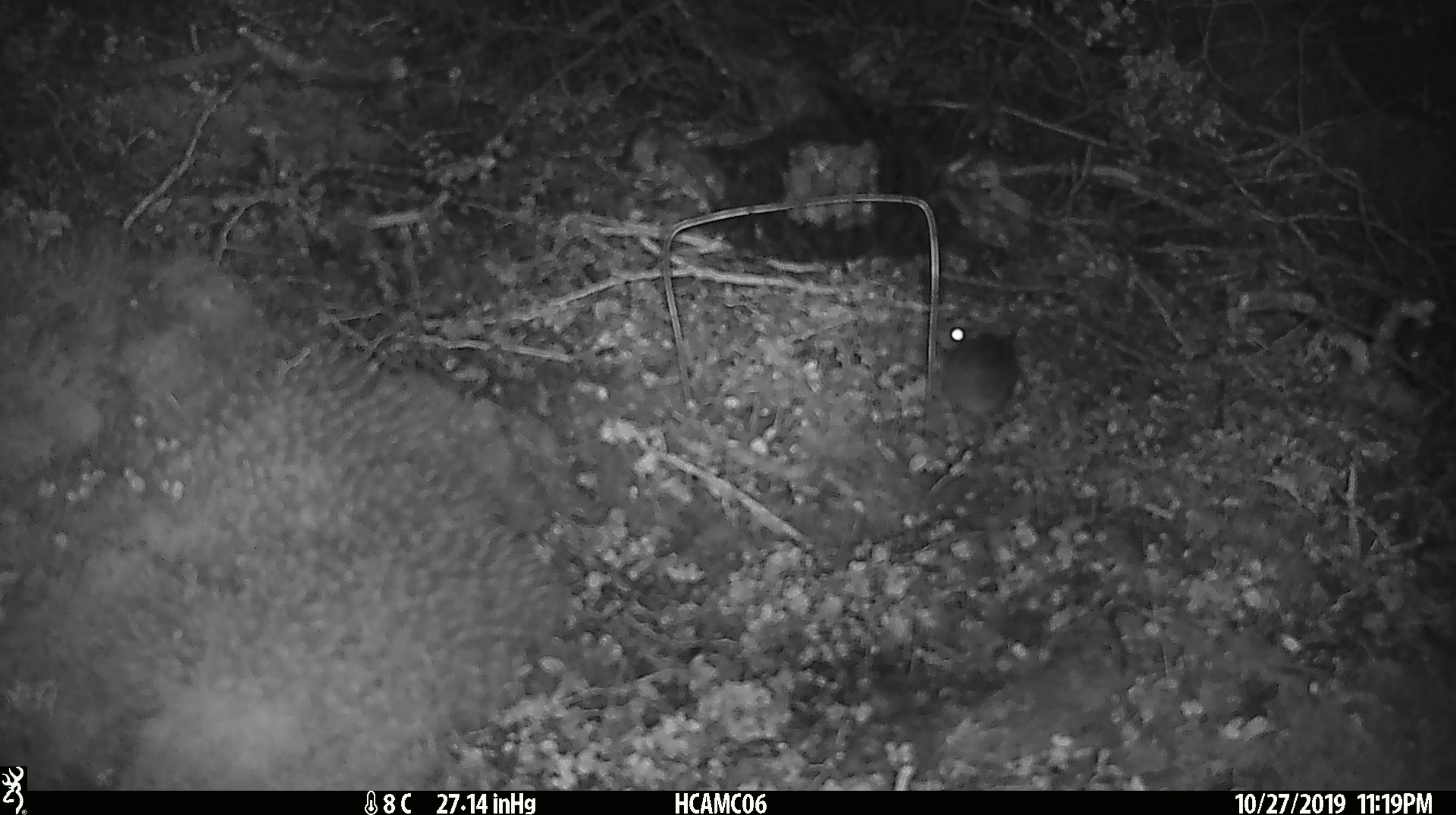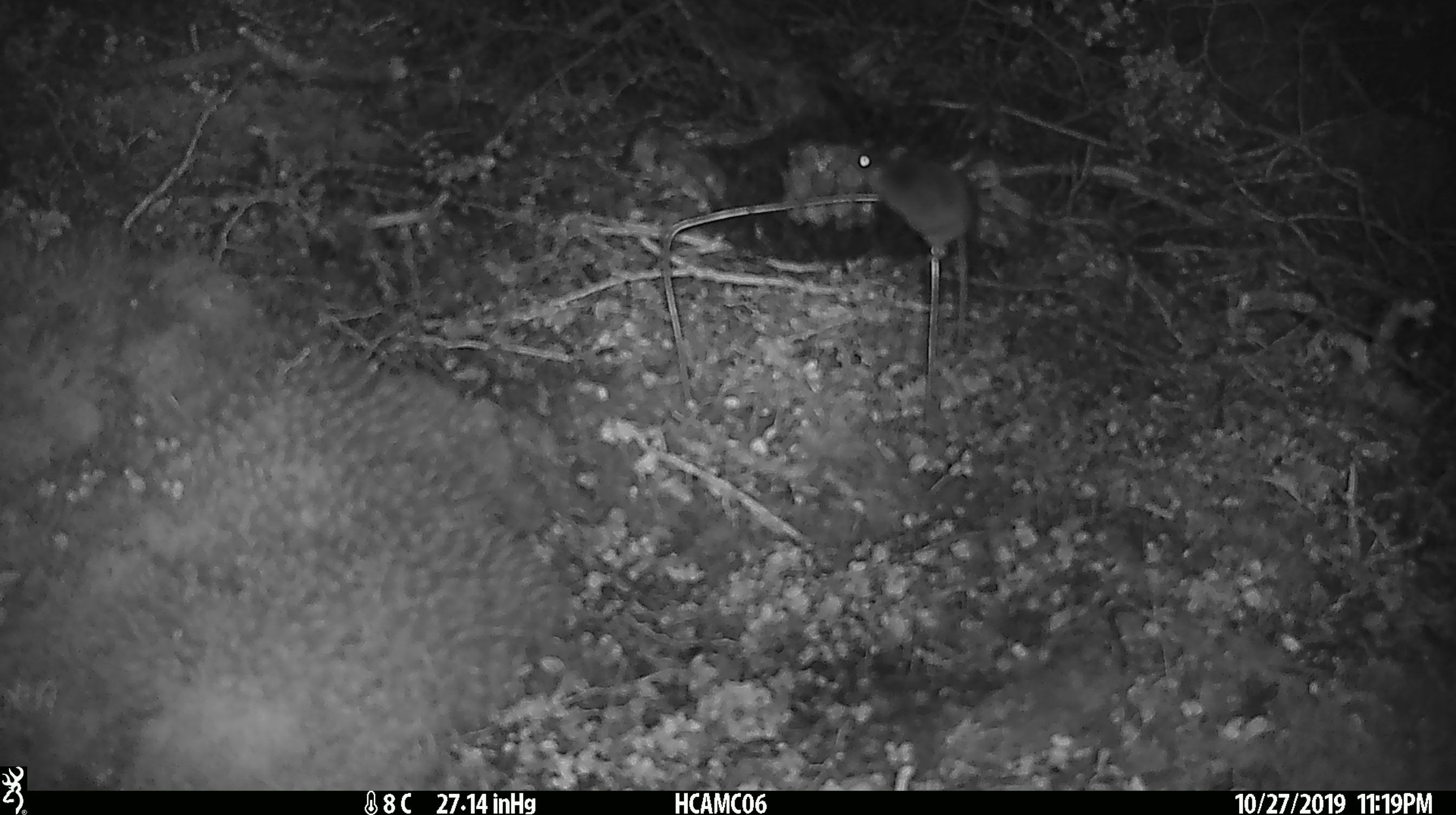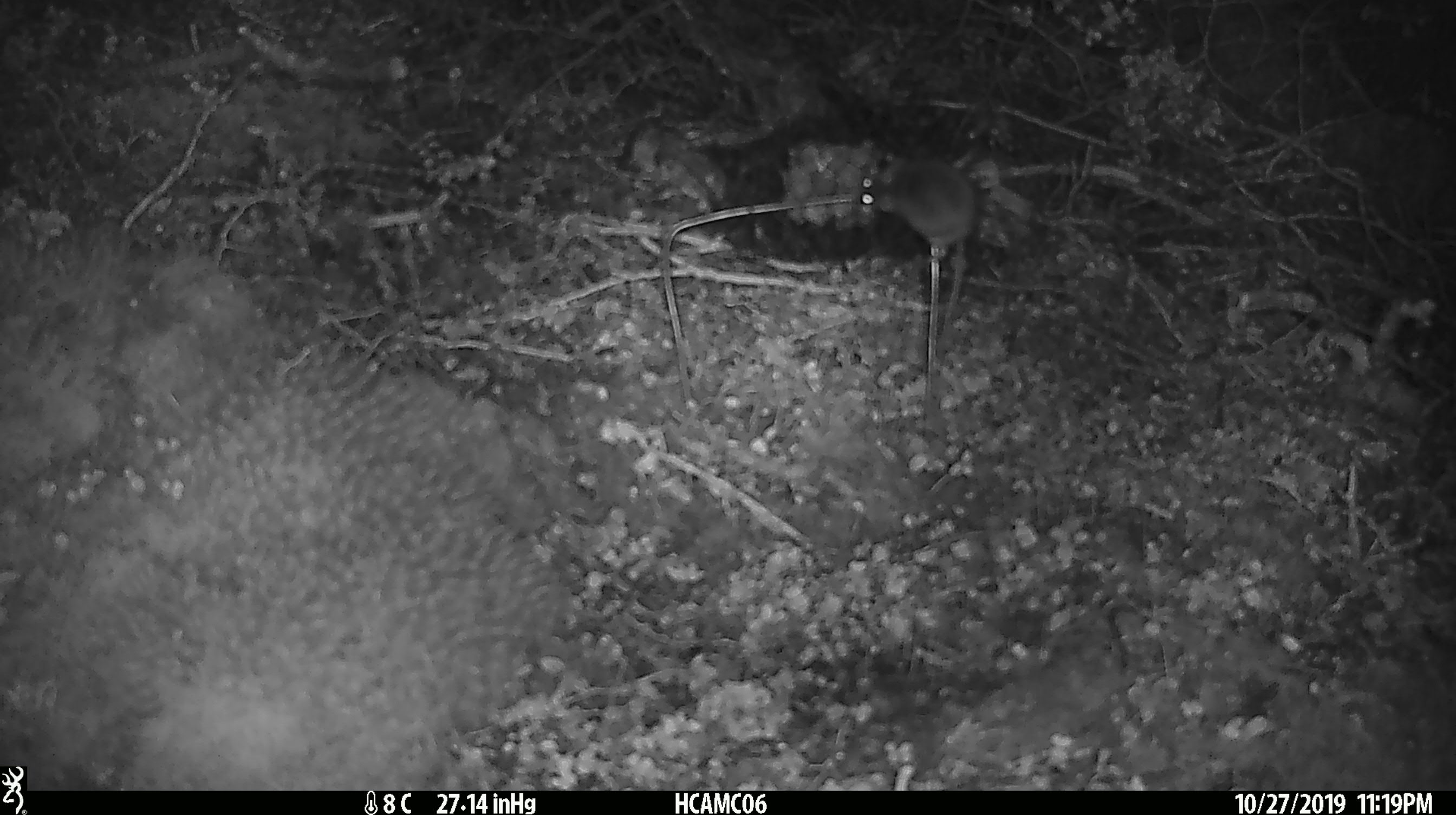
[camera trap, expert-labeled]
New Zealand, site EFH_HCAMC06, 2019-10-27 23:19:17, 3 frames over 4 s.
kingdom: Animalia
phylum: Chordata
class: Mammalia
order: Rodentia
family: Muridae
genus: Mus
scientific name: Mus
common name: mouse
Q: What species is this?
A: Mouse (Mus).